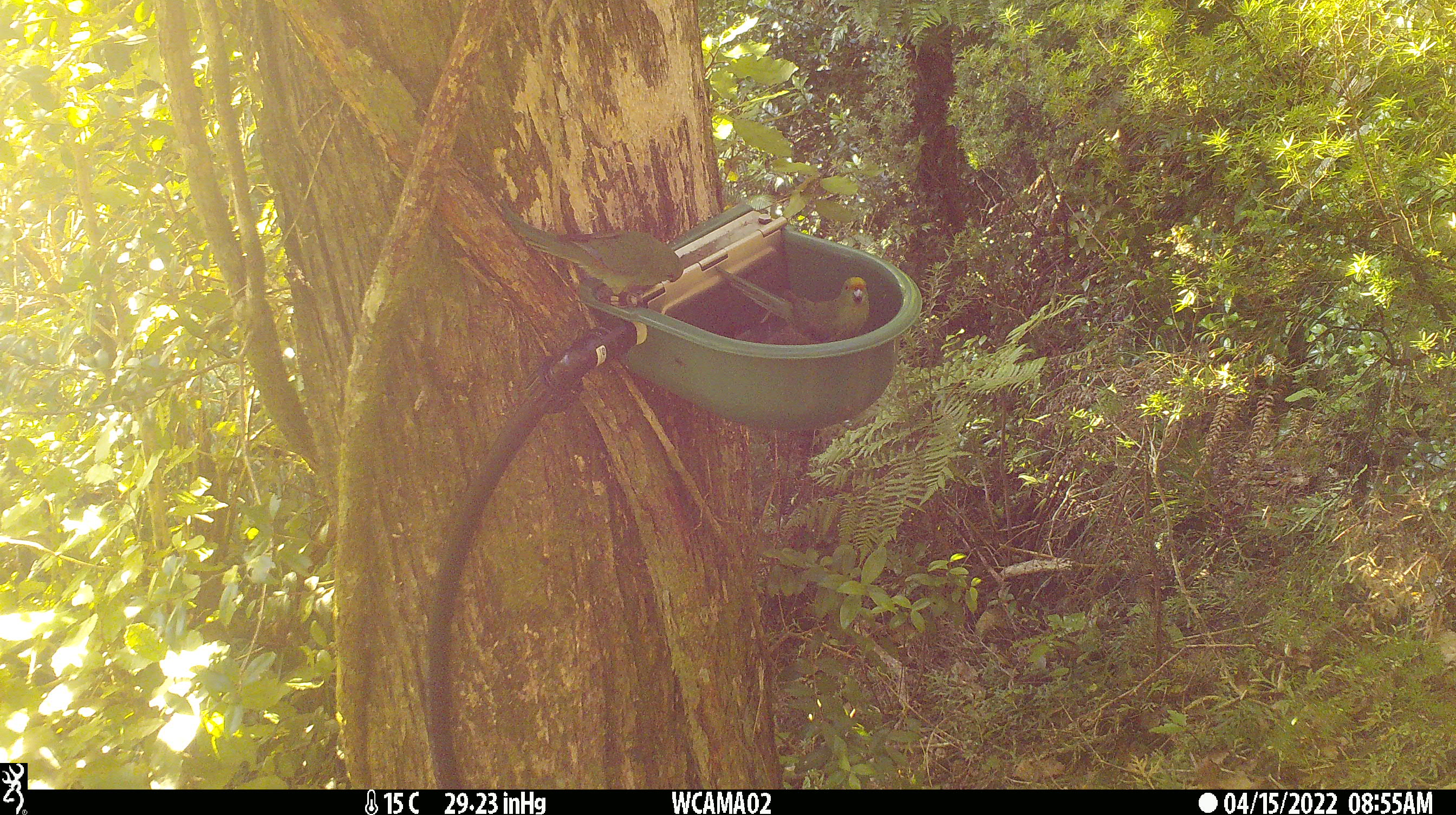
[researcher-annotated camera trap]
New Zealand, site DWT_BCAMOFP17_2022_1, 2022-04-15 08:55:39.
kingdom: Animalia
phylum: Chordata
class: Aves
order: Psittaciformes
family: Psittaculidae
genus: Cyanoramphus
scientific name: Cyanoramphus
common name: parakeet